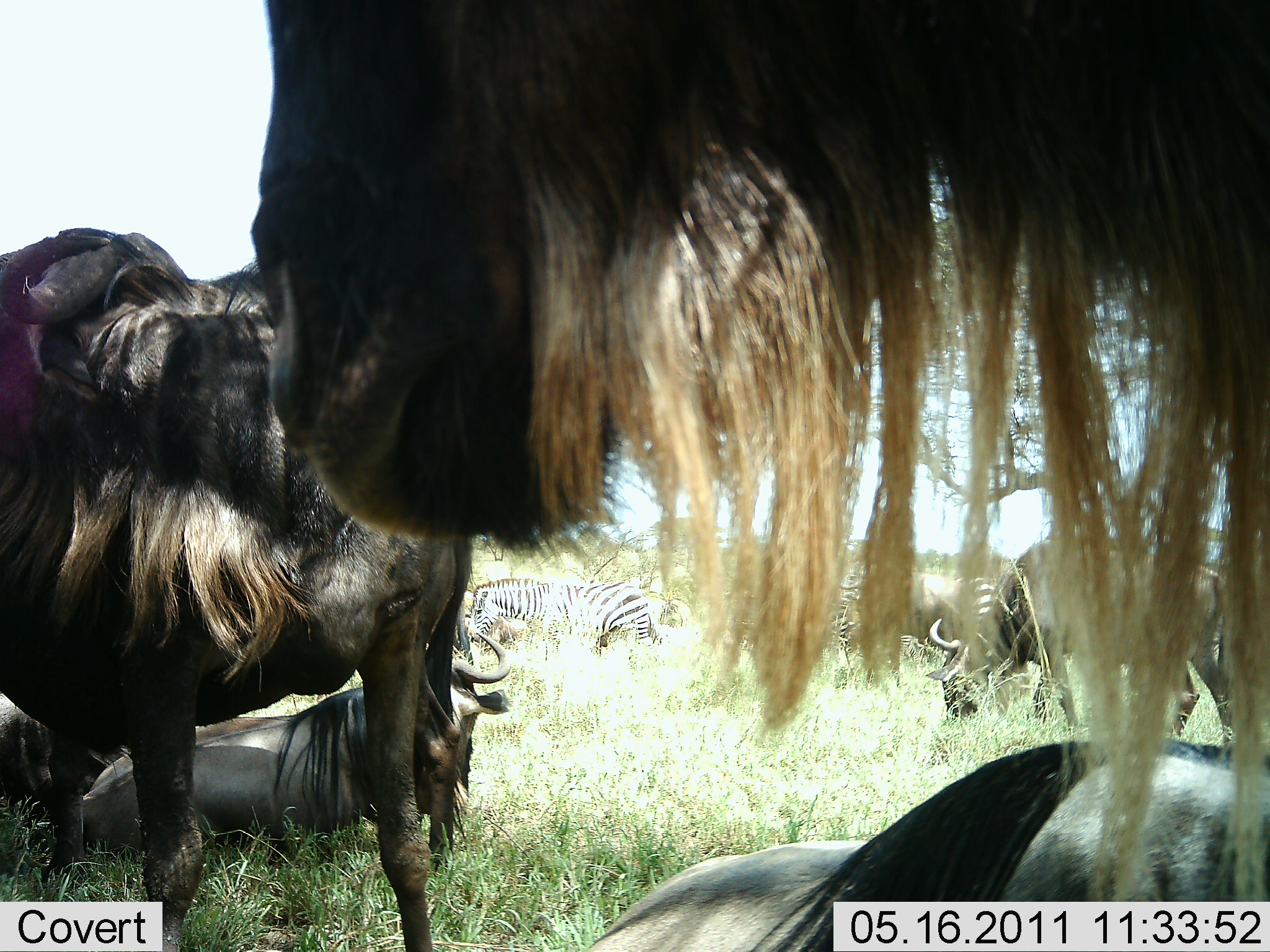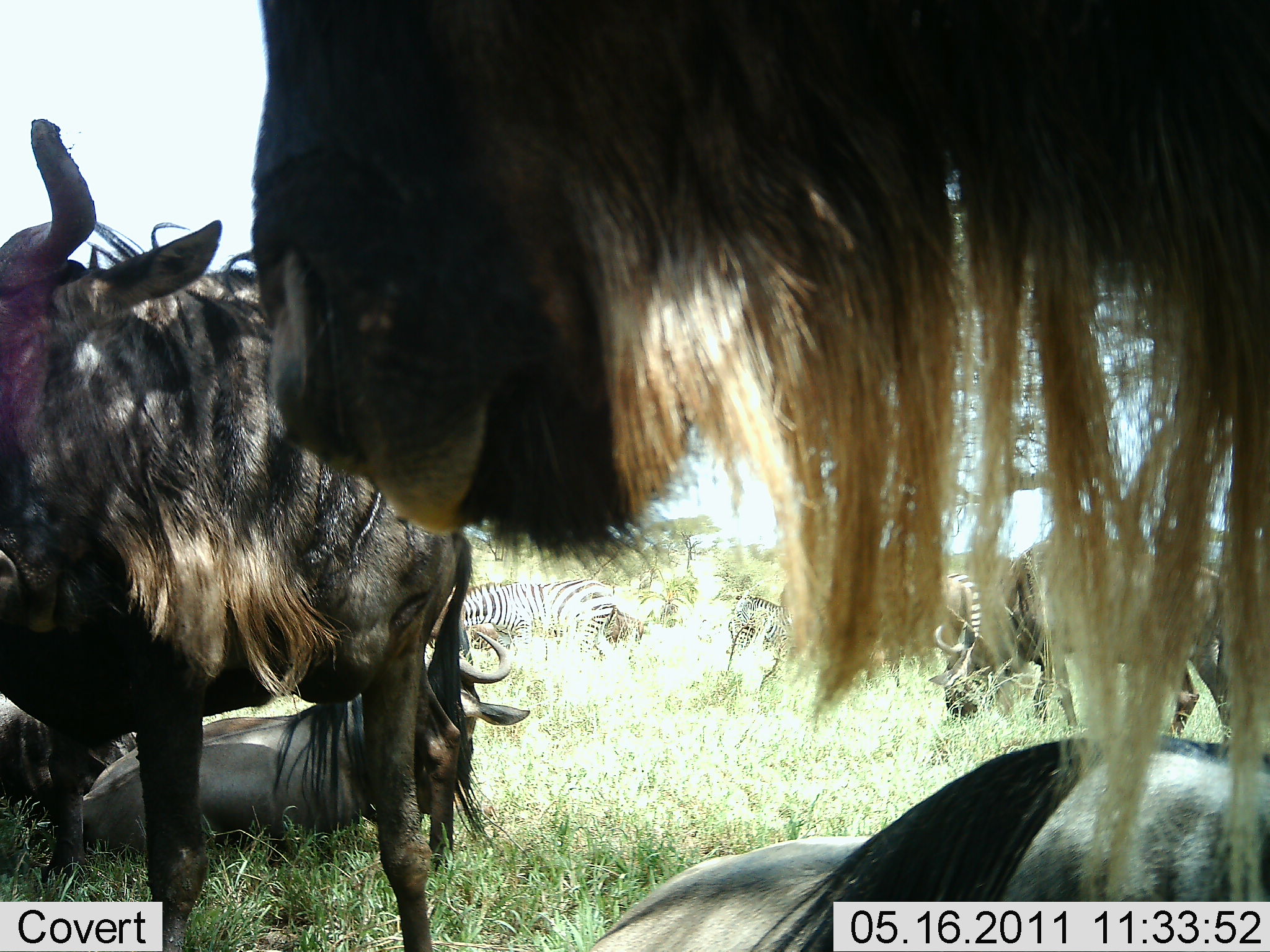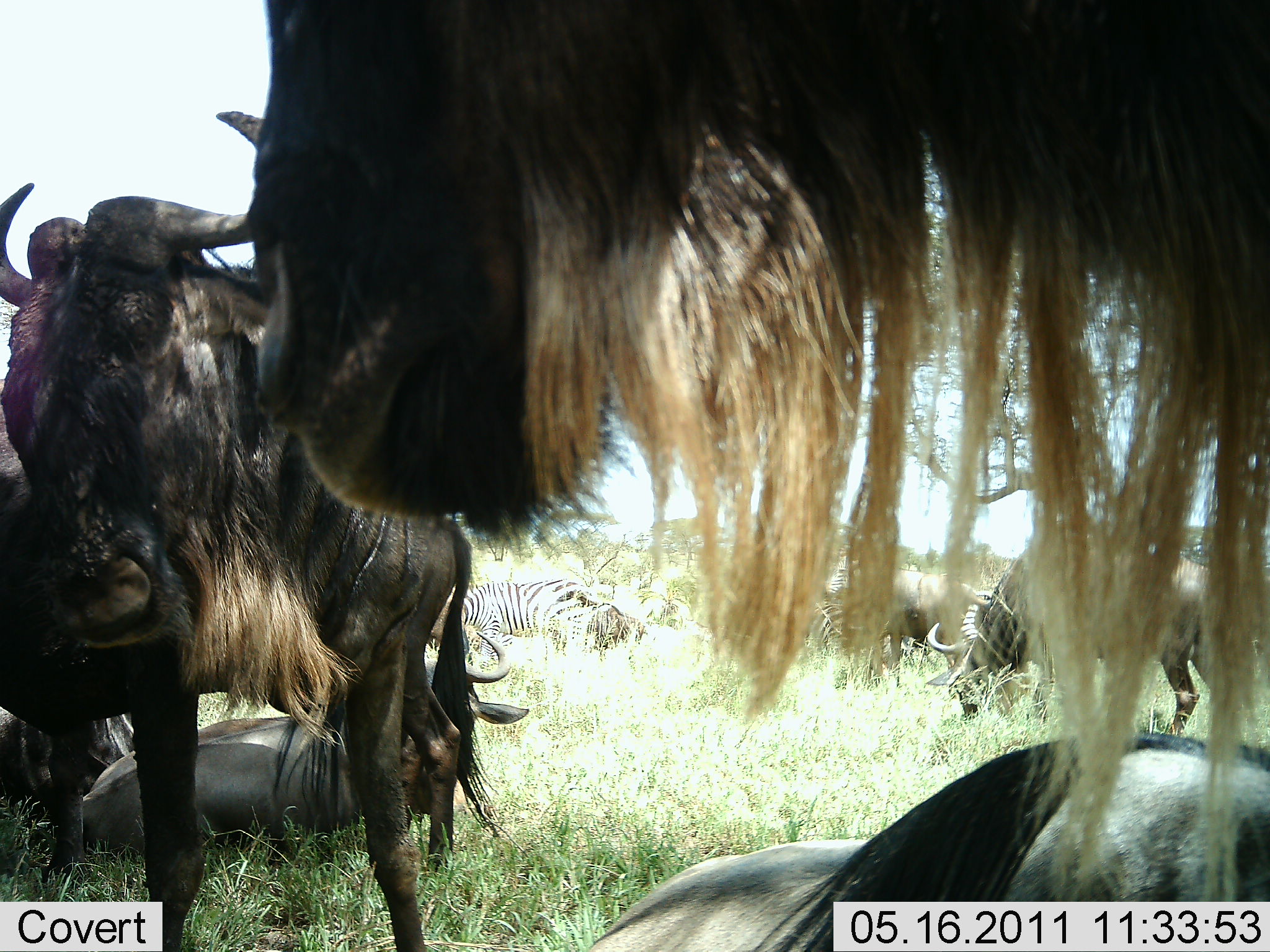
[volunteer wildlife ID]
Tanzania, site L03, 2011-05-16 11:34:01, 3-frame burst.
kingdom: Animalia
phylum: Chordata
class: Mammalia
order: Artiodactyla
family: Bovidae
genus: Connochaetes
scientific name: Connochaetes taurinus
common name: blue wildebeest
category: wildebeest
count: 5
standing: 92%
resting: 69%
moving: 15%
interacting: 23%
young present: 0%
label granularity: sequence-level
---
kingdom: Animalia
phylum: Chordata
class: Mammalia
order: Perissodactyla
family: Equidae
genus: Equus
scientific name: Equus quagga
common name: plains zebra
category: zebra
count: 3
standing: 64%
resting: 18%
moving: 27%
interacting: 9%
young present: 0%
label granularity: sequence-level